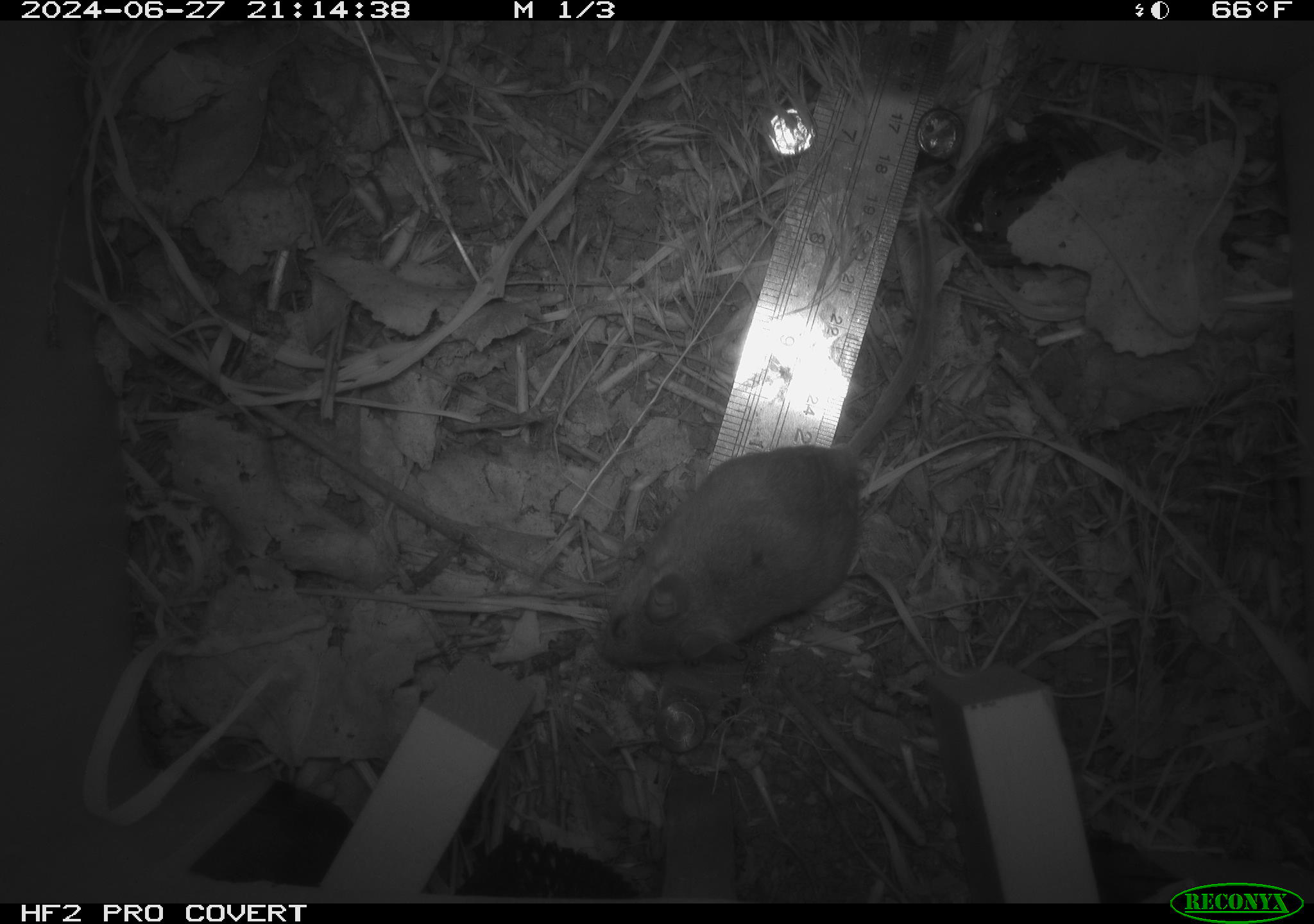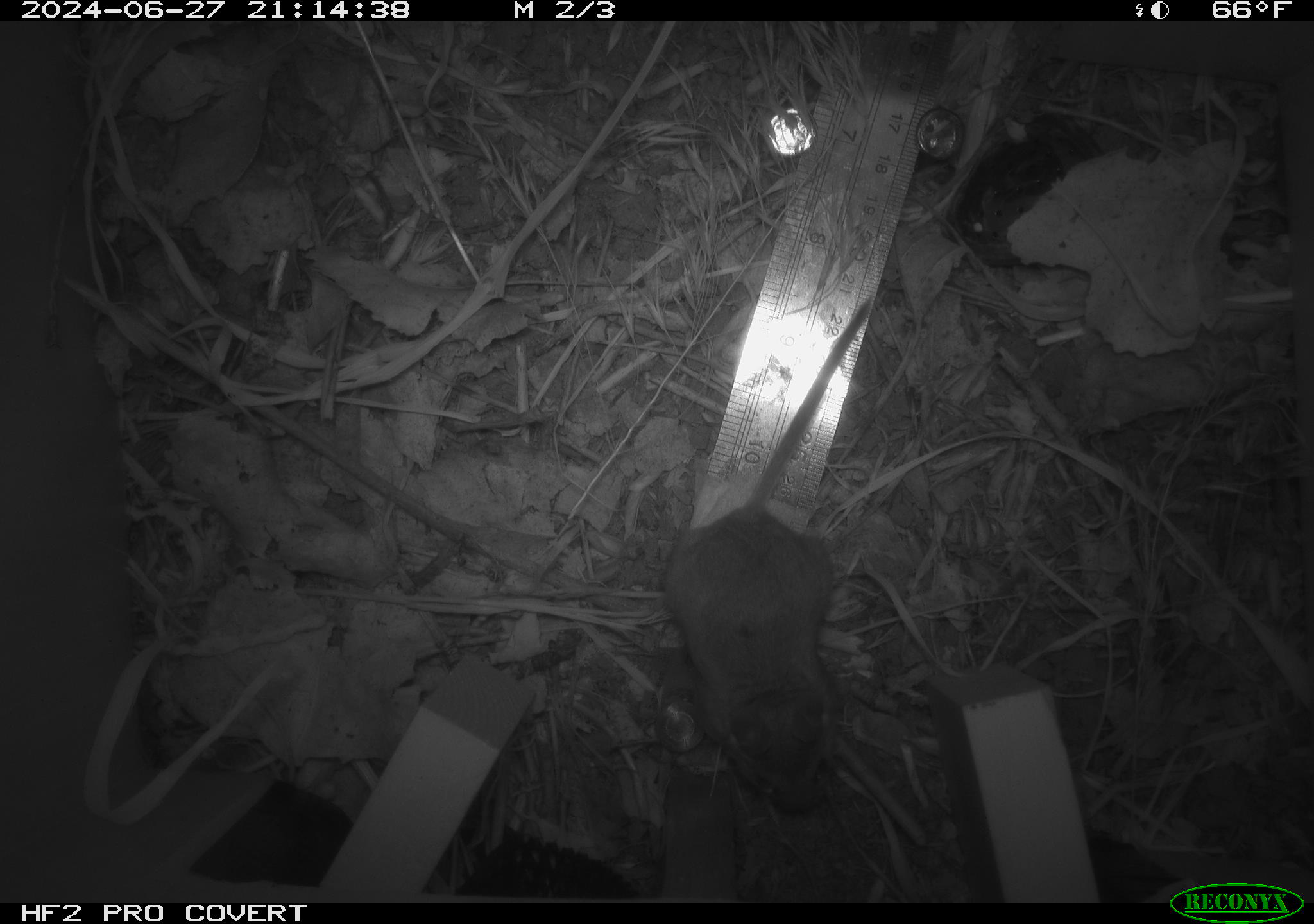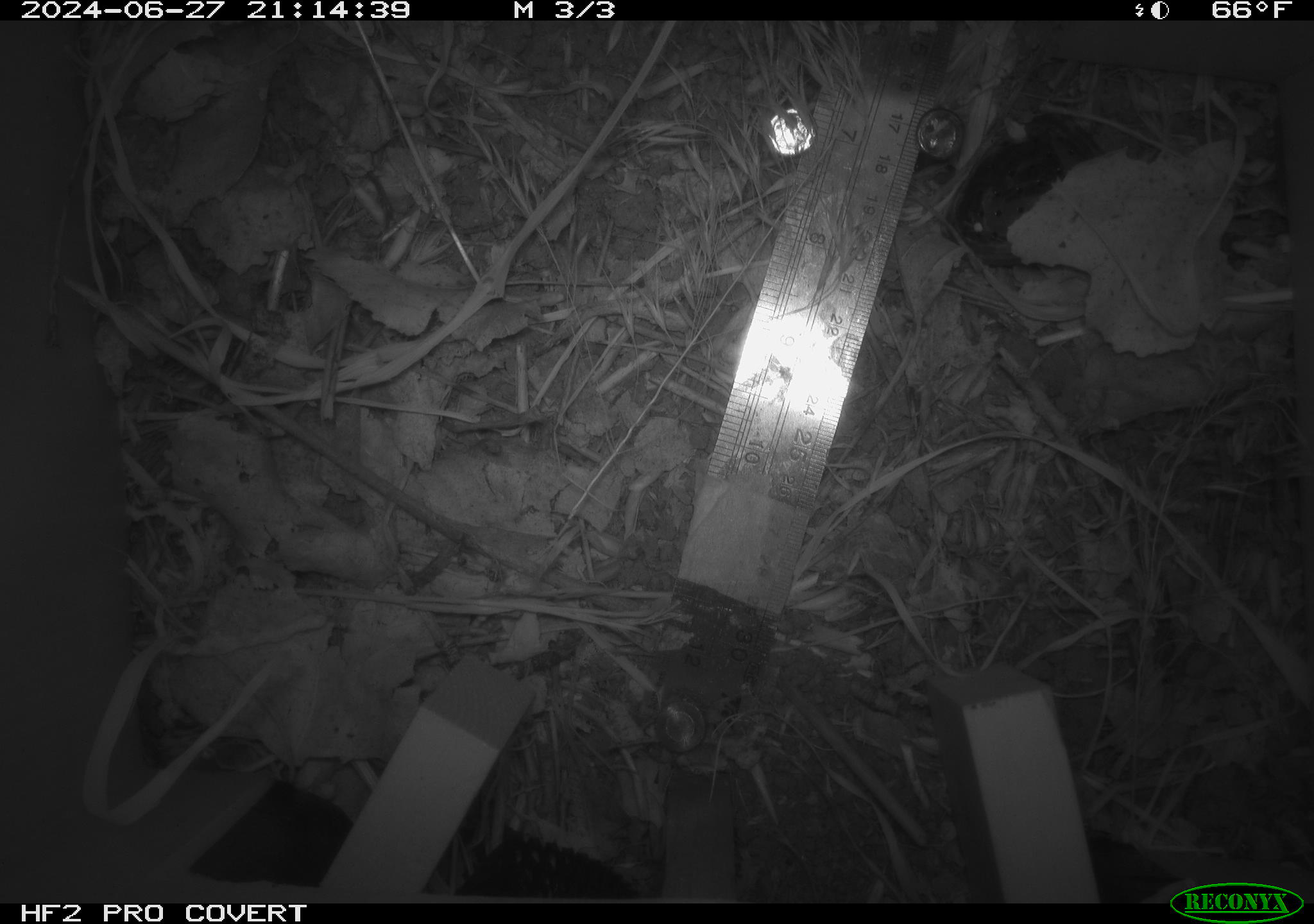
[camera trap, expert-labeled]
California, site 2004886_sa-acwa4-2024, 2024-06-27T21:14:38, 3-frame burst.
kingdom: Animalia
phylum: Chordata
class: Mammalia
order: Rodentia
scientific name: Rodentia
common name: mouse species